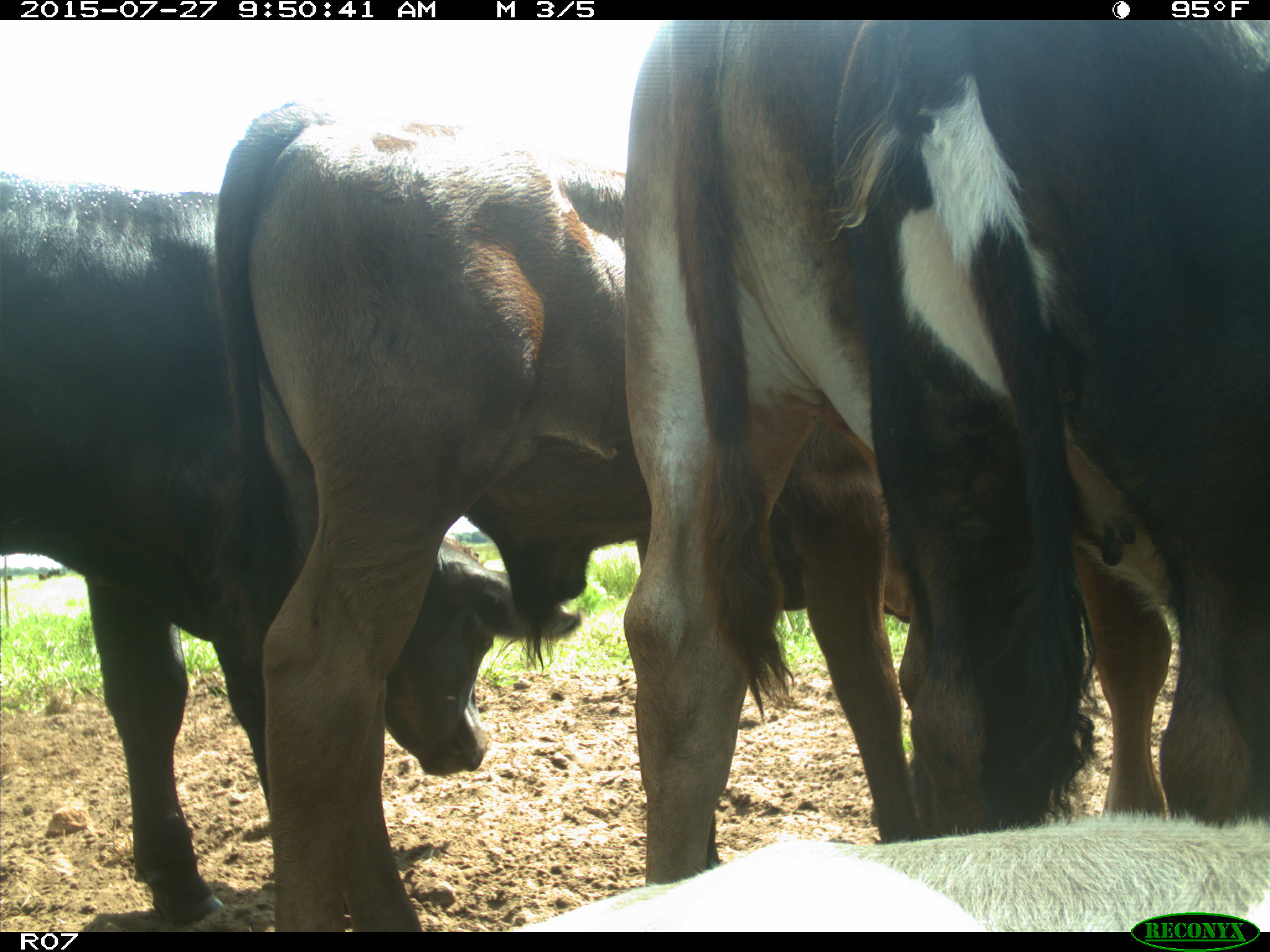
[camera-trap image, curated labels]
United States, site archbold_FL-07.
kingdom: Animalia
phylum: Chordata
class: Mammalia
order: Artiodactyla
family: Bovidae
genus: Bos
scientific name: Bos taurus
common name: domestic cow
Bos taurus (domestic cow).